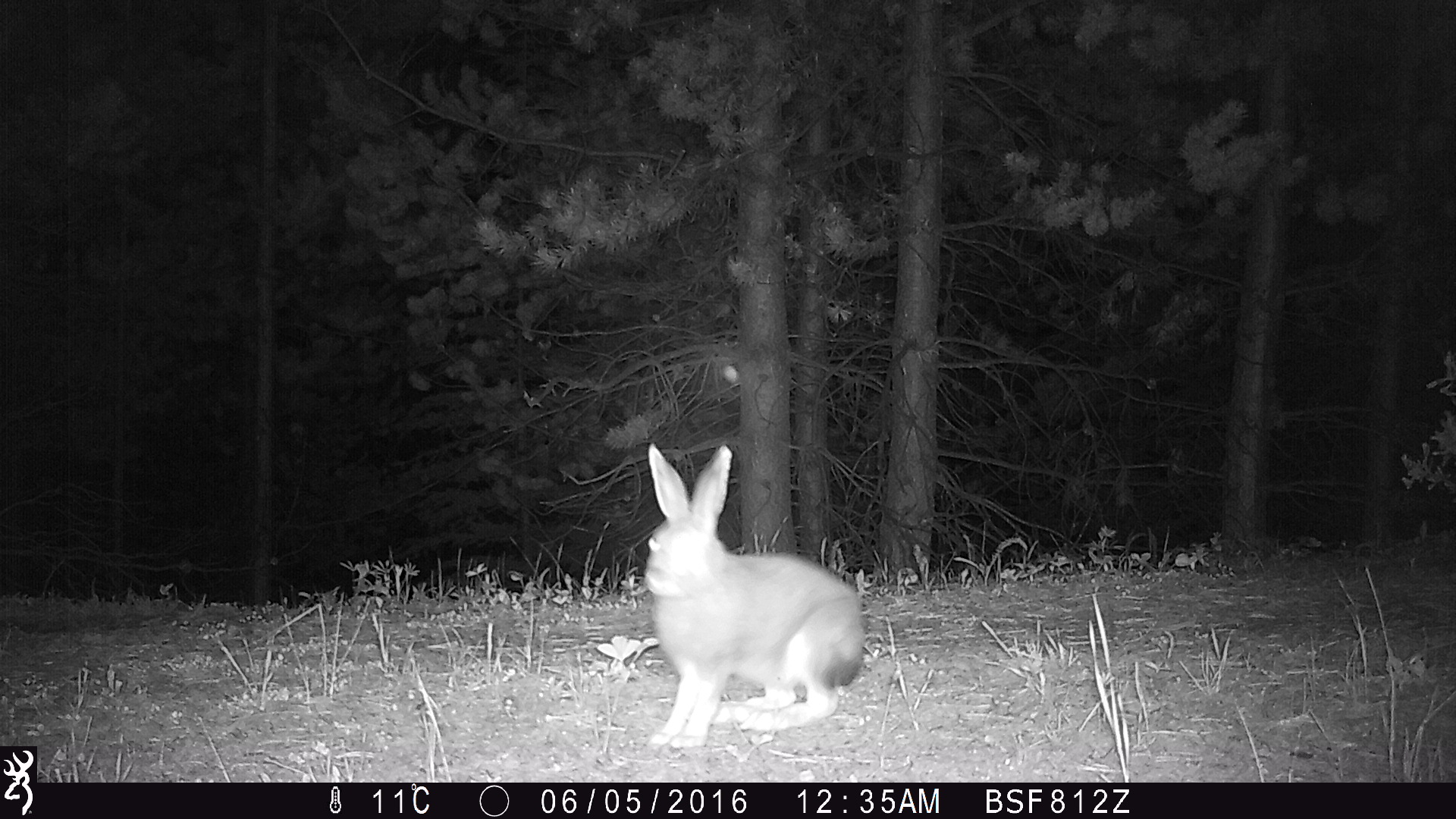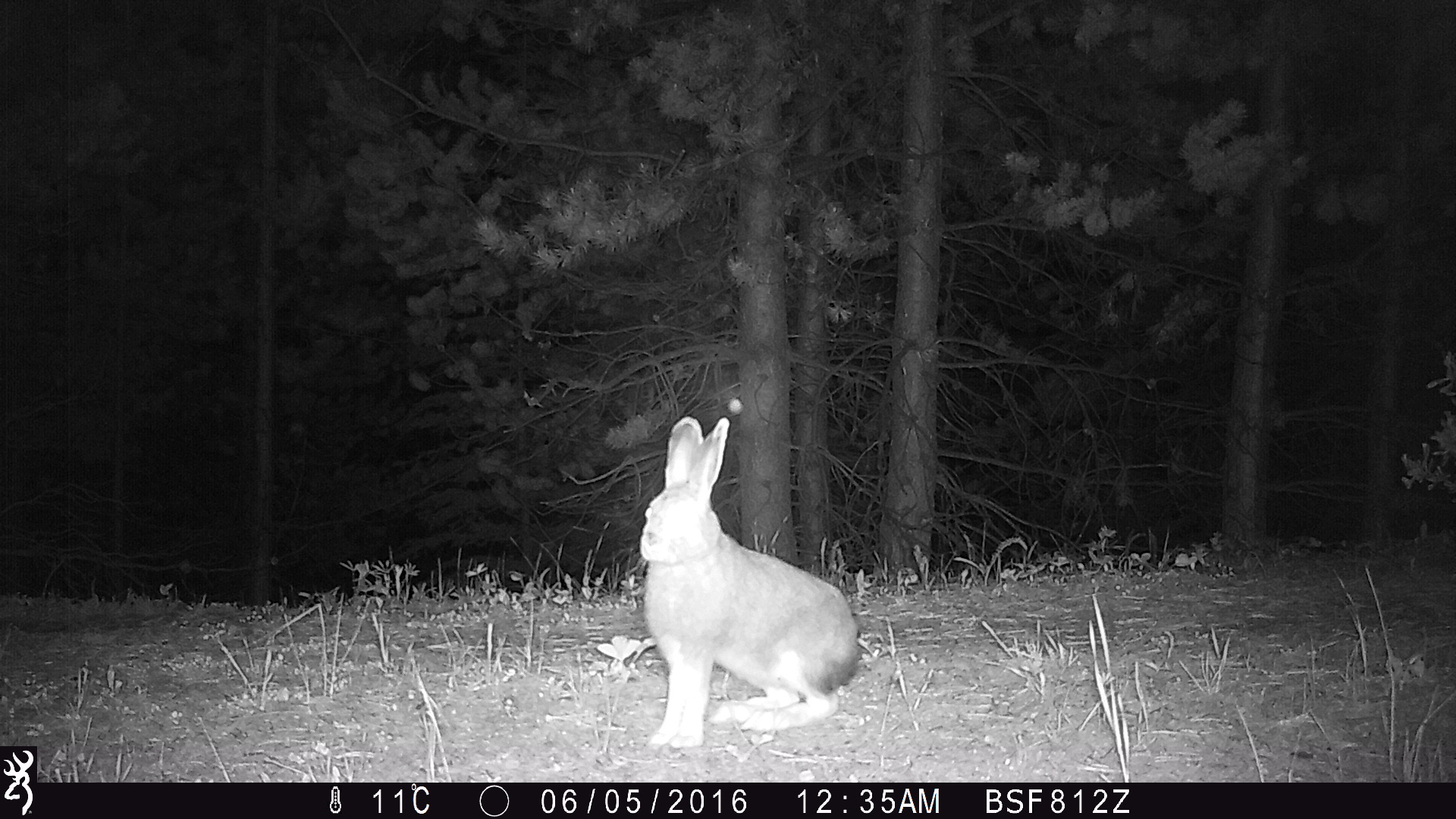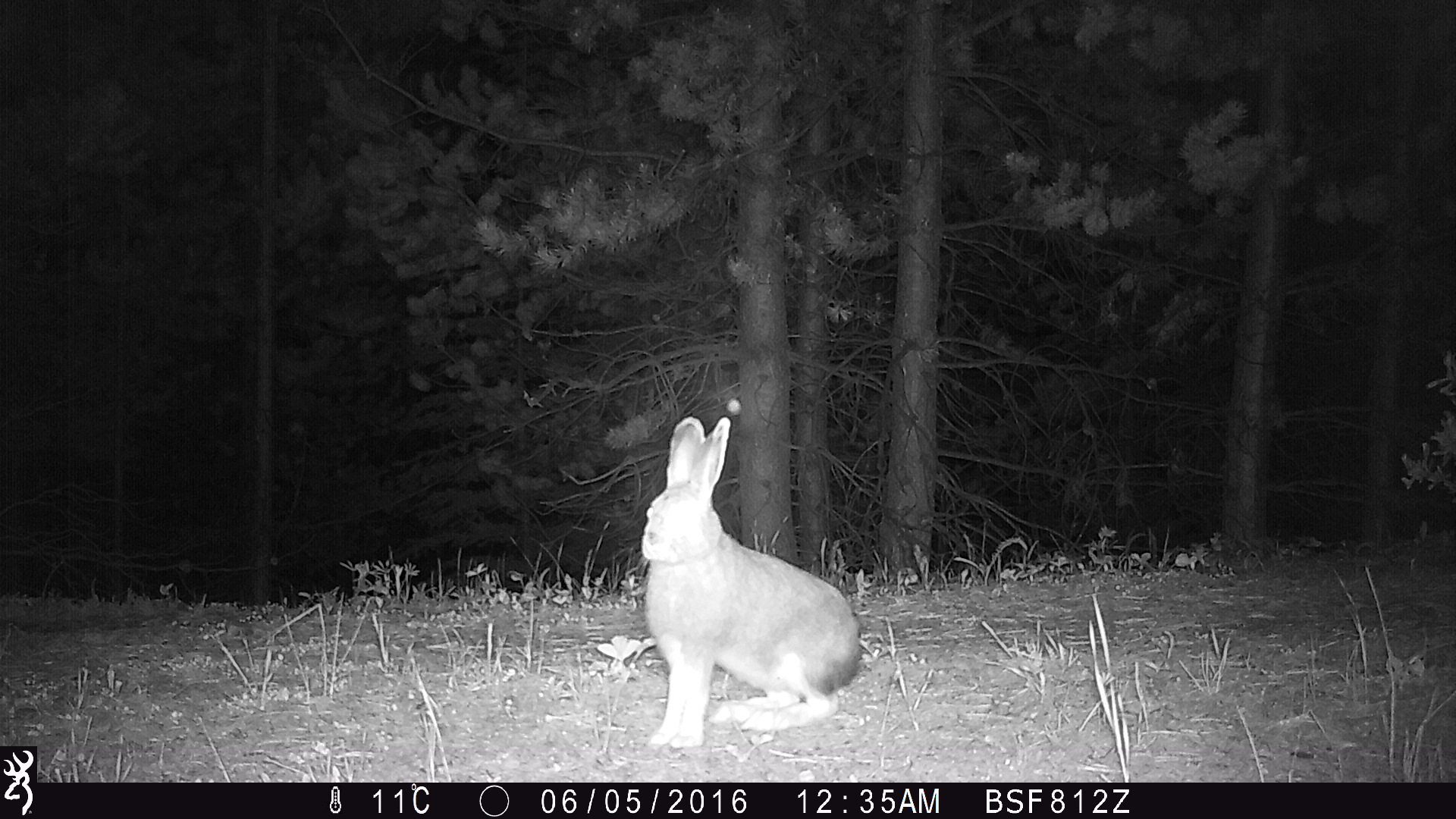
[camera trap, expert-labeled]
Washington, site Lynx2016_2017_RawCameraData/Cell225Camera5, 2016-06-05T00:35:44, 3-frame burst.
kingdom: Animalia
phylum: Chordata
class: Mammalia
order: Lagomorpha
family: Leporidae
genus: Lepus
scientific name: Lepus americanus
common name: snowshoe hare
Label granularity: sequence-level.